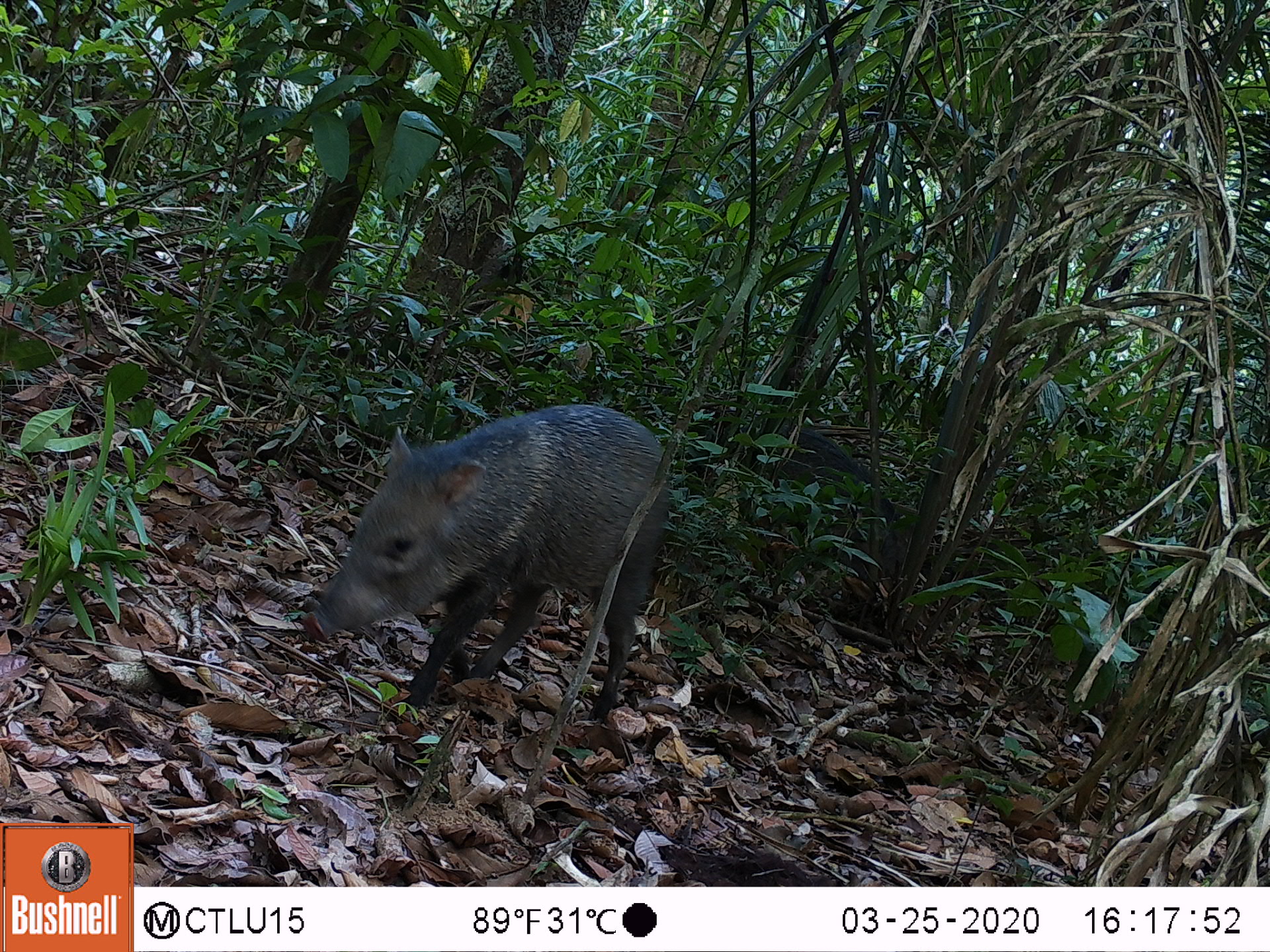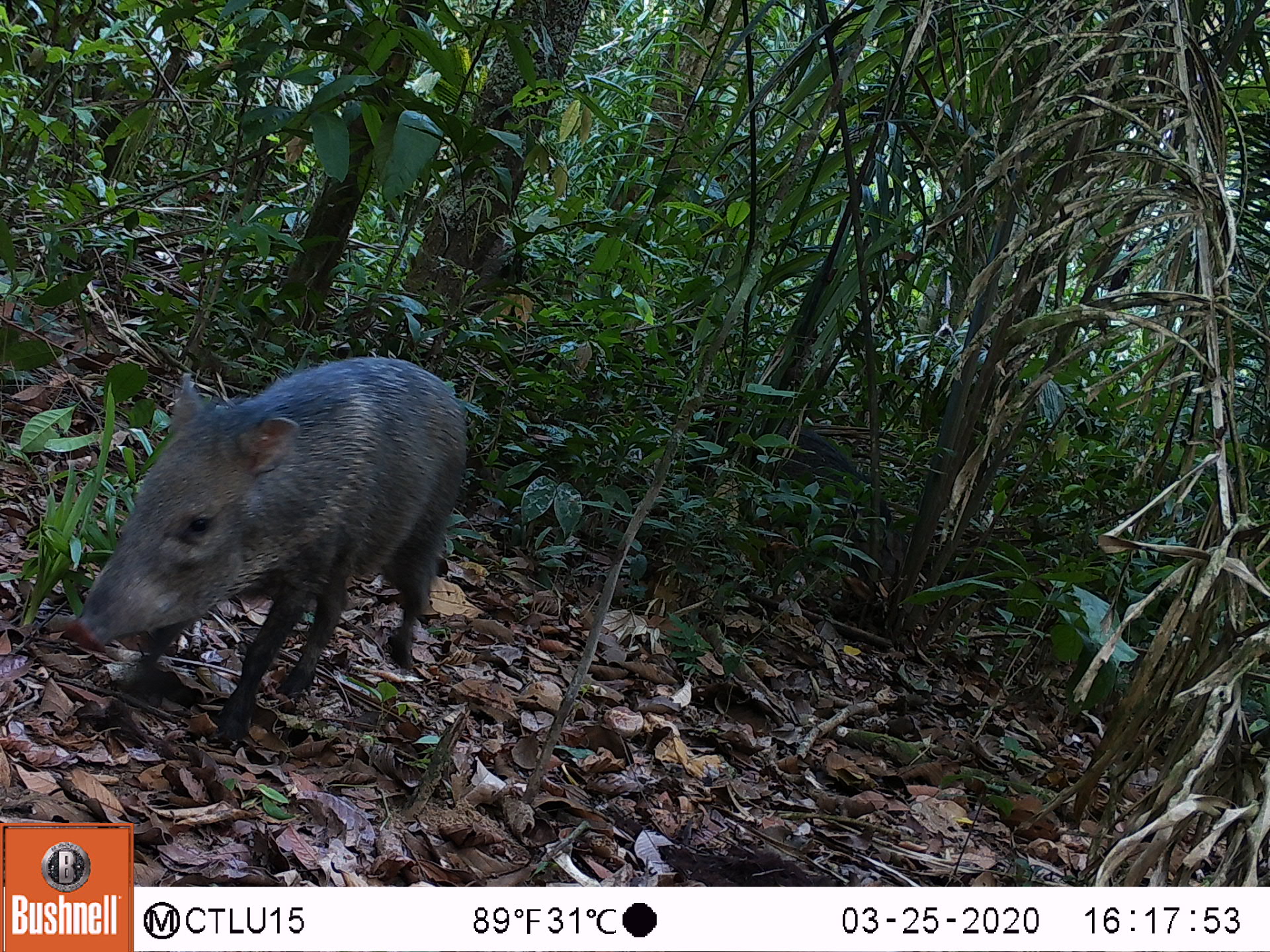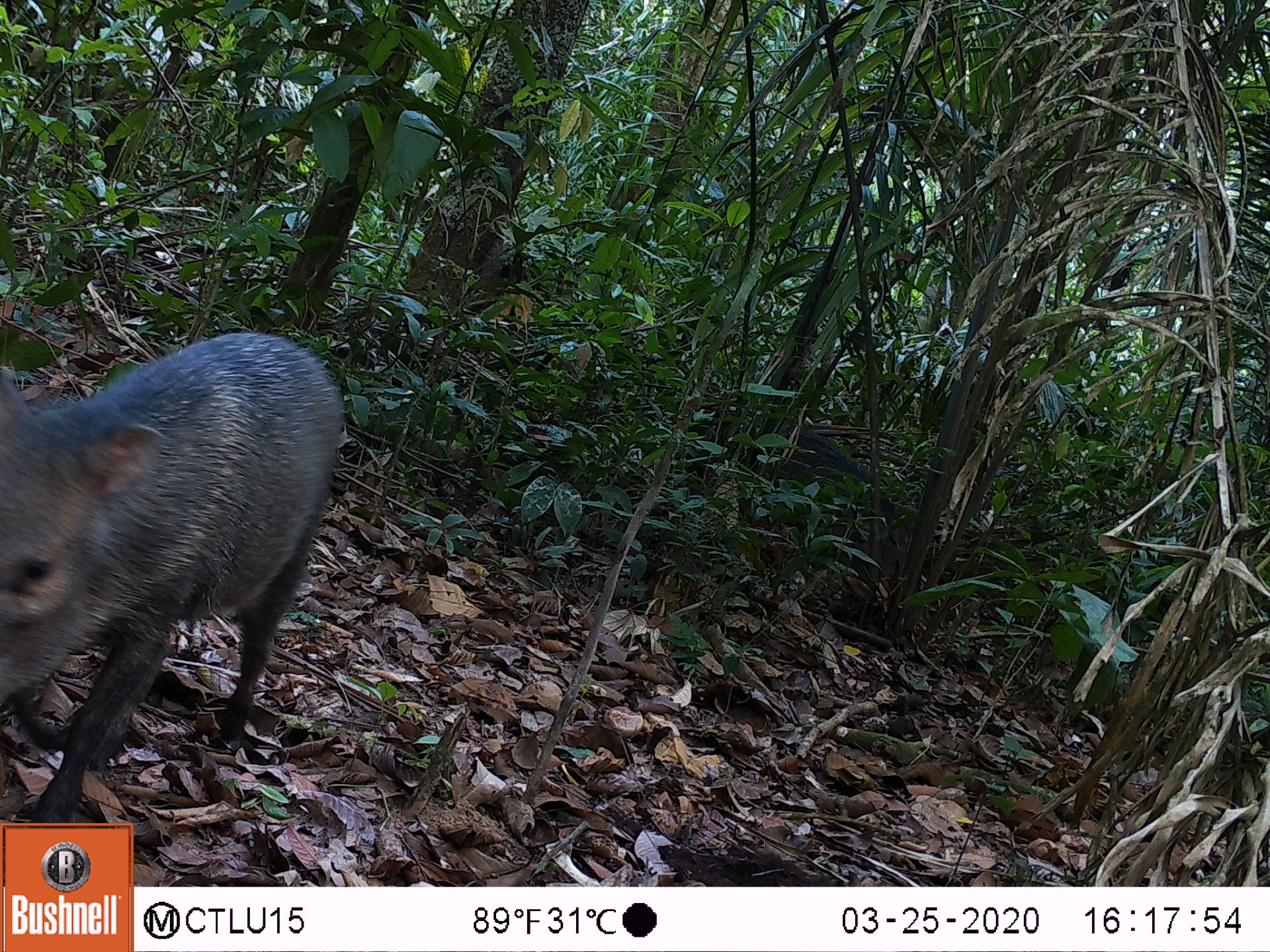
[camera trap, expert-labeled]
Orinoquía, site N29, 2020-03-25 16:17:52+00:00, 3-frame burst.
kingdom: Animalia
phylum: Chordata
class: Mammalia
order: Artiodactyla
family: Tayassuidae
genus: Pecari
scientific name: Pecari tajacu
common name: collared peccary